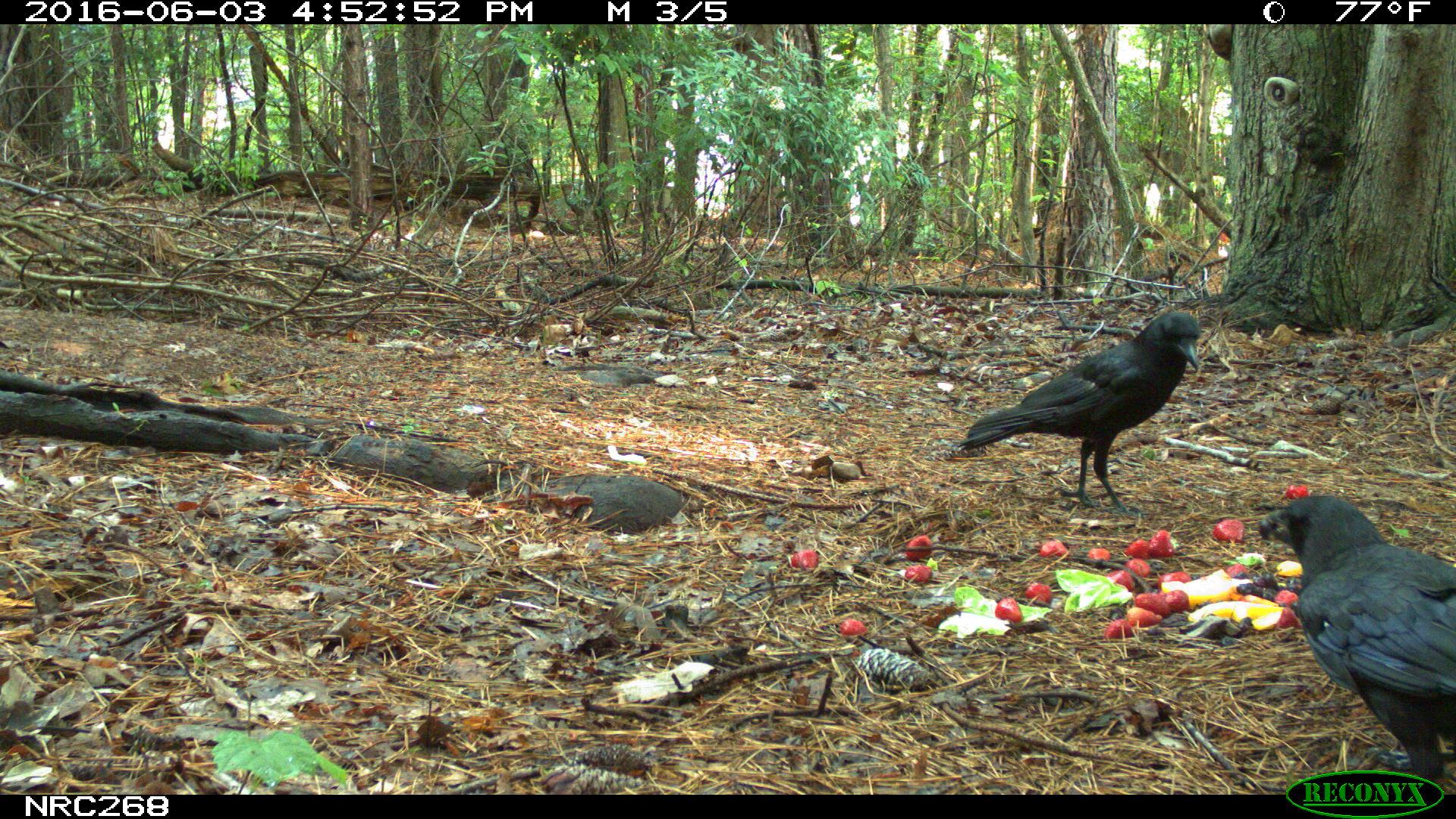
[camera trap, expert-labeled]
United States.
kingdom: Animalia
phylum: Chordata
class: Aves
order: Passeriformes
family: Corvidae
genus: Corvus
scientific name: Corvus brachyrhynchos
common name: american crow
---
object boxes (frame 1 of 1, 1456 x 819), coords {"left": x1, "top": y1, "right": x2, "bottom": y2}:
American Crow: {"left": 1248, "top": 485, "right": 1456, "bottom": 785}; {"left": 949, "top": 304, "right": 1205, "bottom": 501}